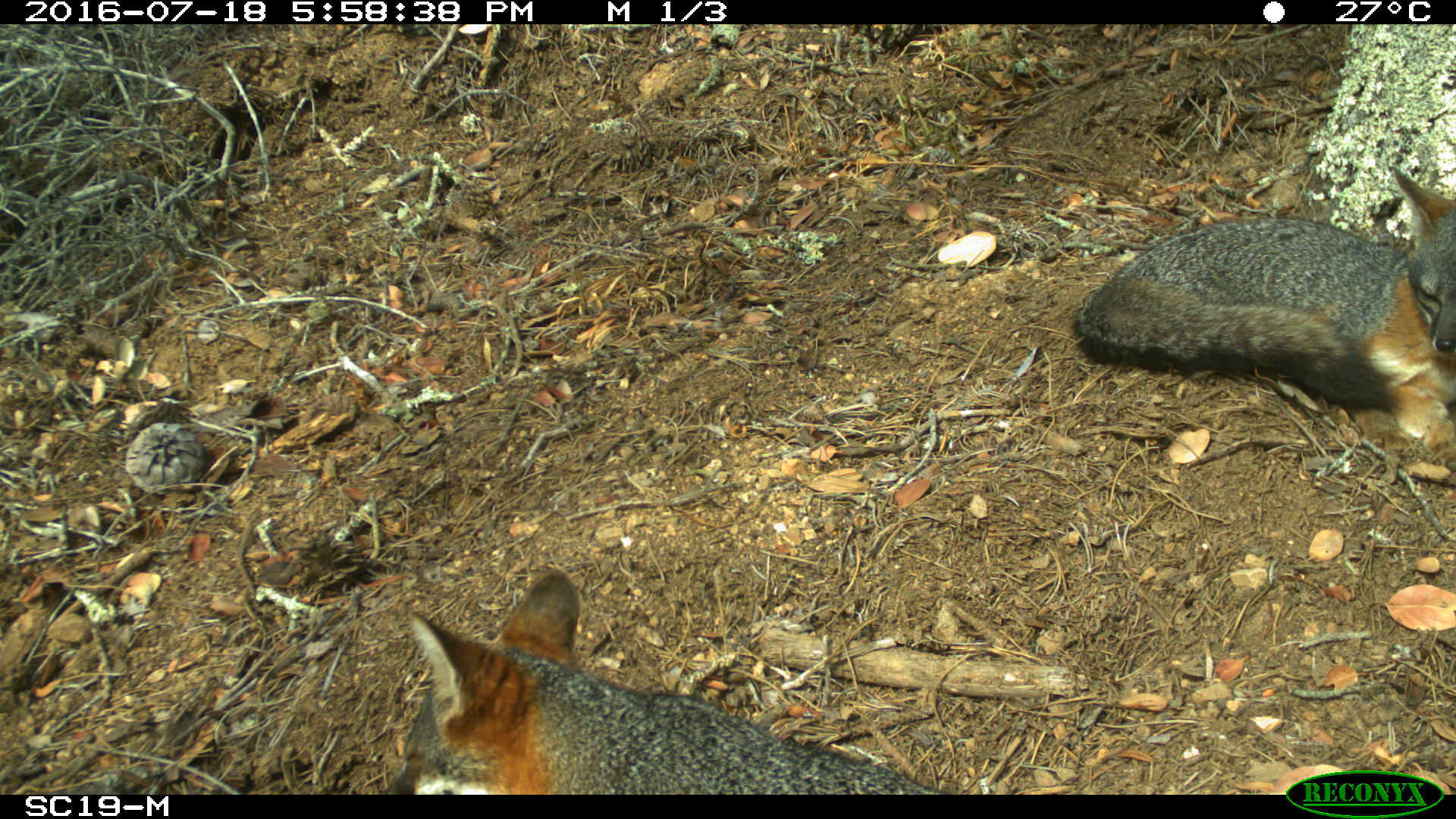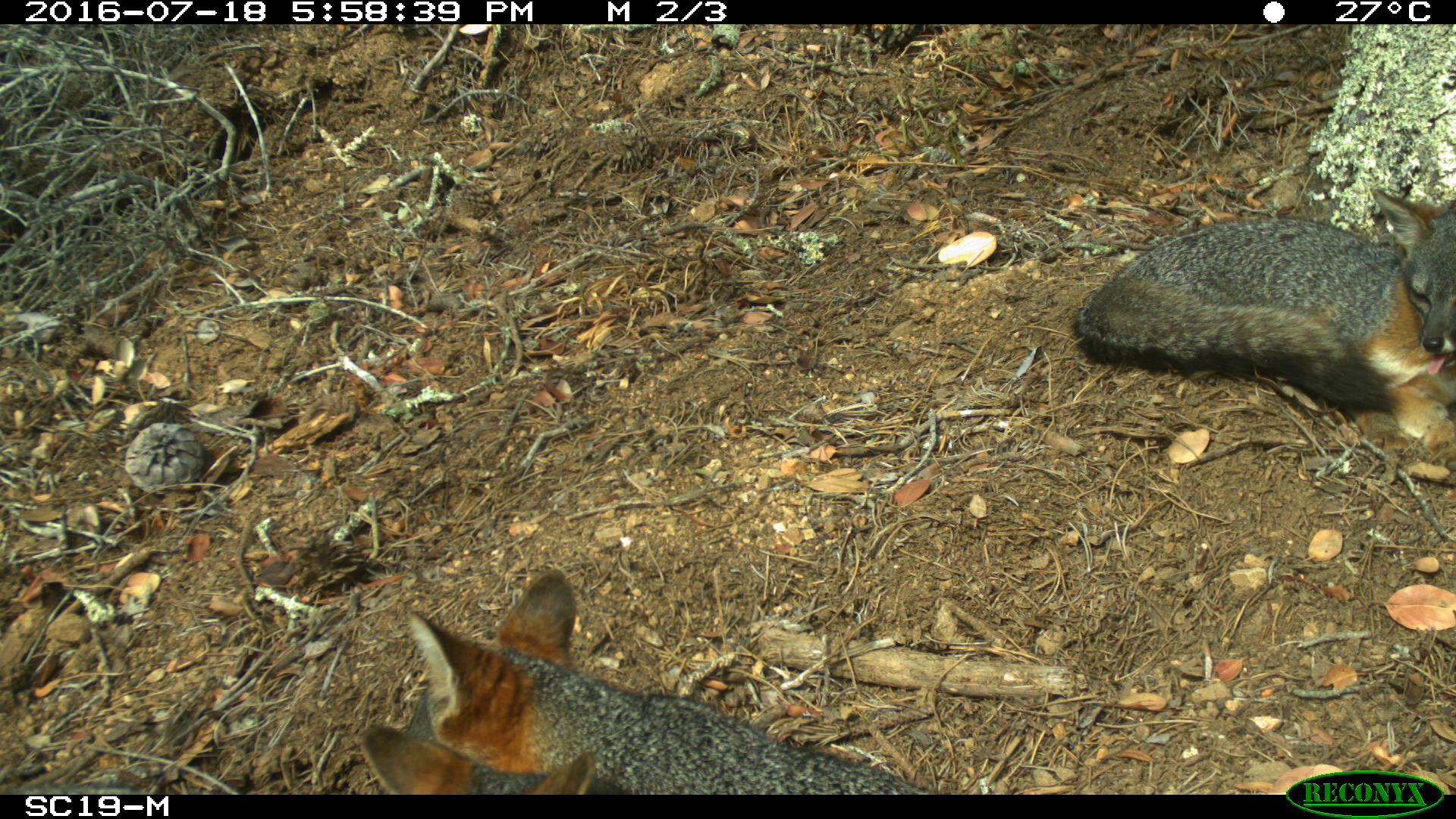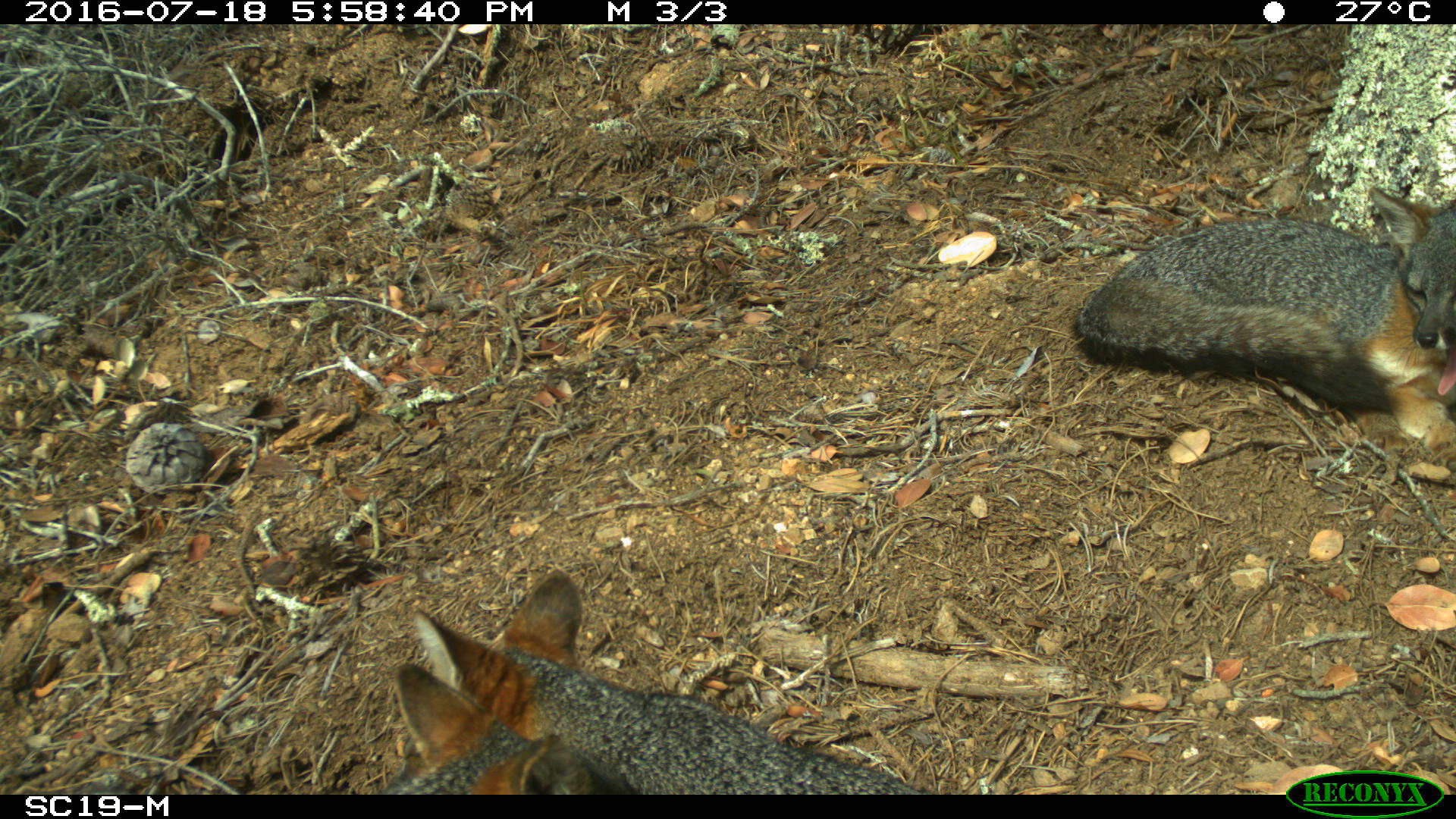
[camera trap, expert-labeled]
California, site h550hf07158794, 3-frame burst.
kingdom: Animalia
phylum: Chordata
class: Mammalia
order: Carnivora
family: Canidae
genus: Urocyon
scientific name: Urocyon littoralis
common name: island fox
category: fox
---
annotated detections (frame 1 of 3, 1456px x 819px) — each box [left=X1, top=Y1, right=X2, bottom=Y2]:
fox: [left=382, top=569, right=946, bottom=795]; [left=1072, top=167, right=1455, bottom=470]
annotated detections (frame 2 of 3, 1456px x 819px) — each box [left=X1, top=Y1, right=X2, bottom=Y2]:
fox: [left=406, top=569, right=933, bottom=795]; [left=1075, top=184, right=1455, bottom=457]; [left=359, top=673, right=596, bottom=794]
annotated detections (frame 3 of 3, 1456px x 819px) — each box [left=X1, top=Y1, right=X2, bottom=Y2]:
fox: [left=376, top=569, right=922, bottom=799]; [left=1075, top=184, right=1454, bottom=449]